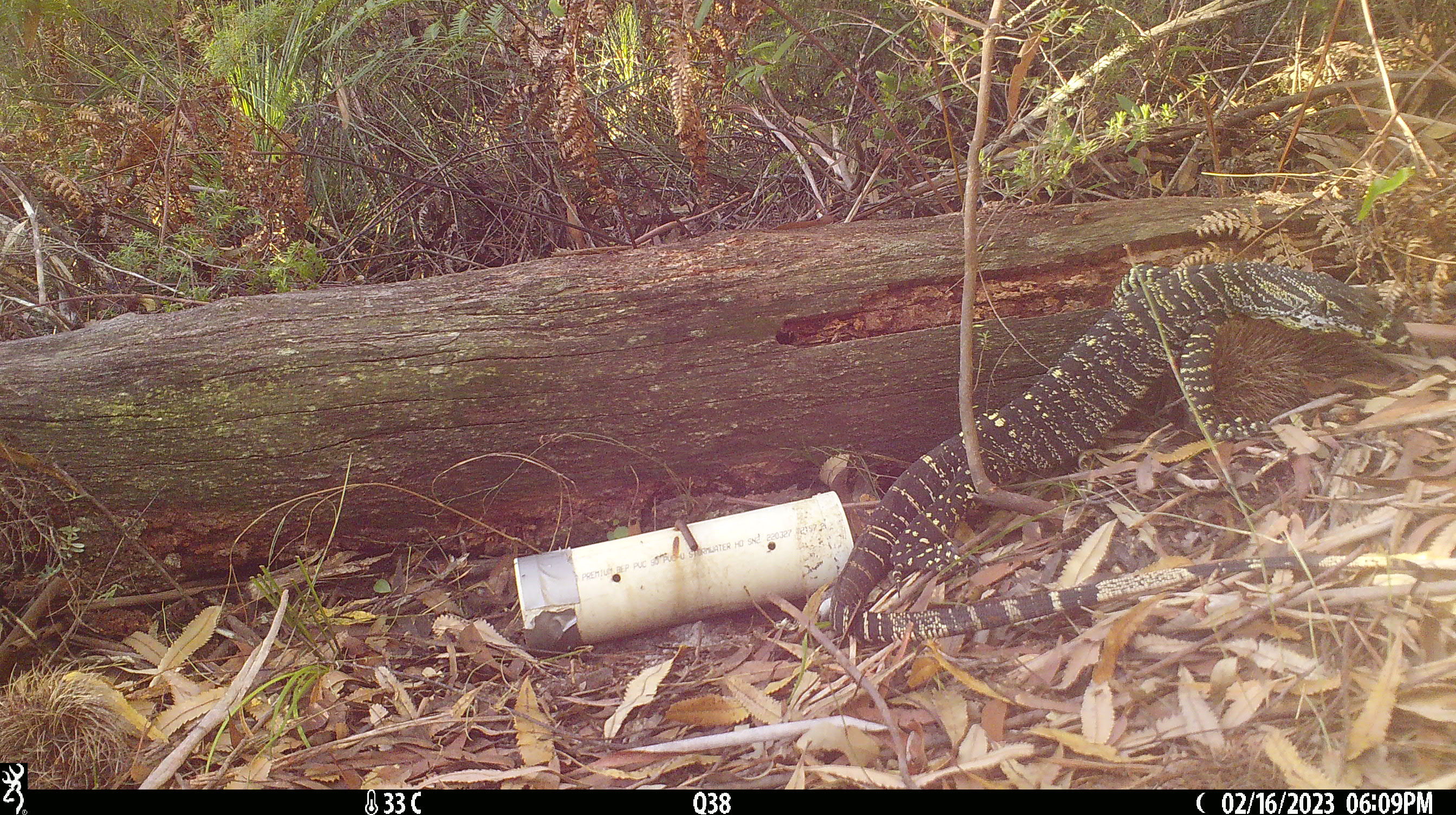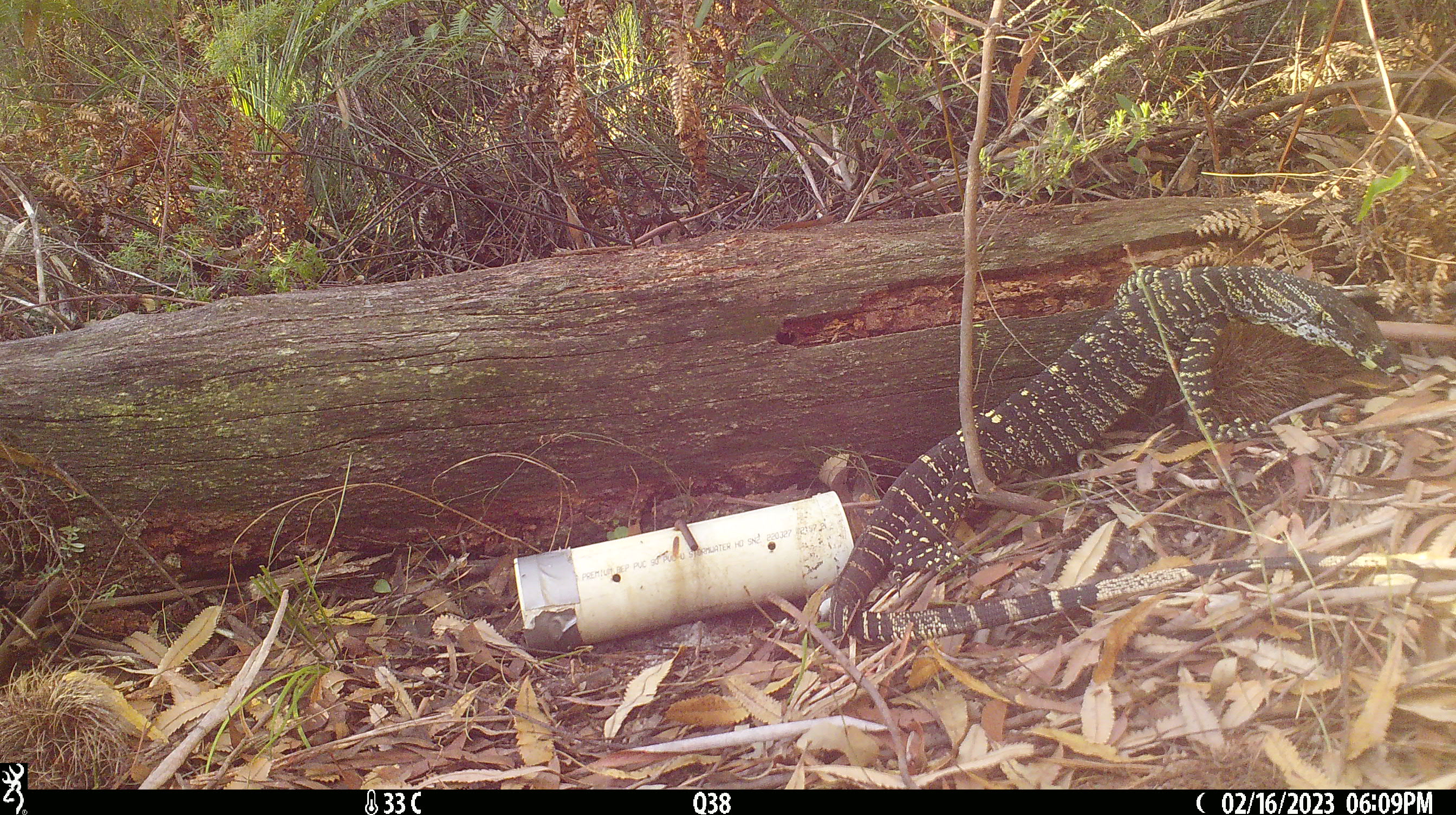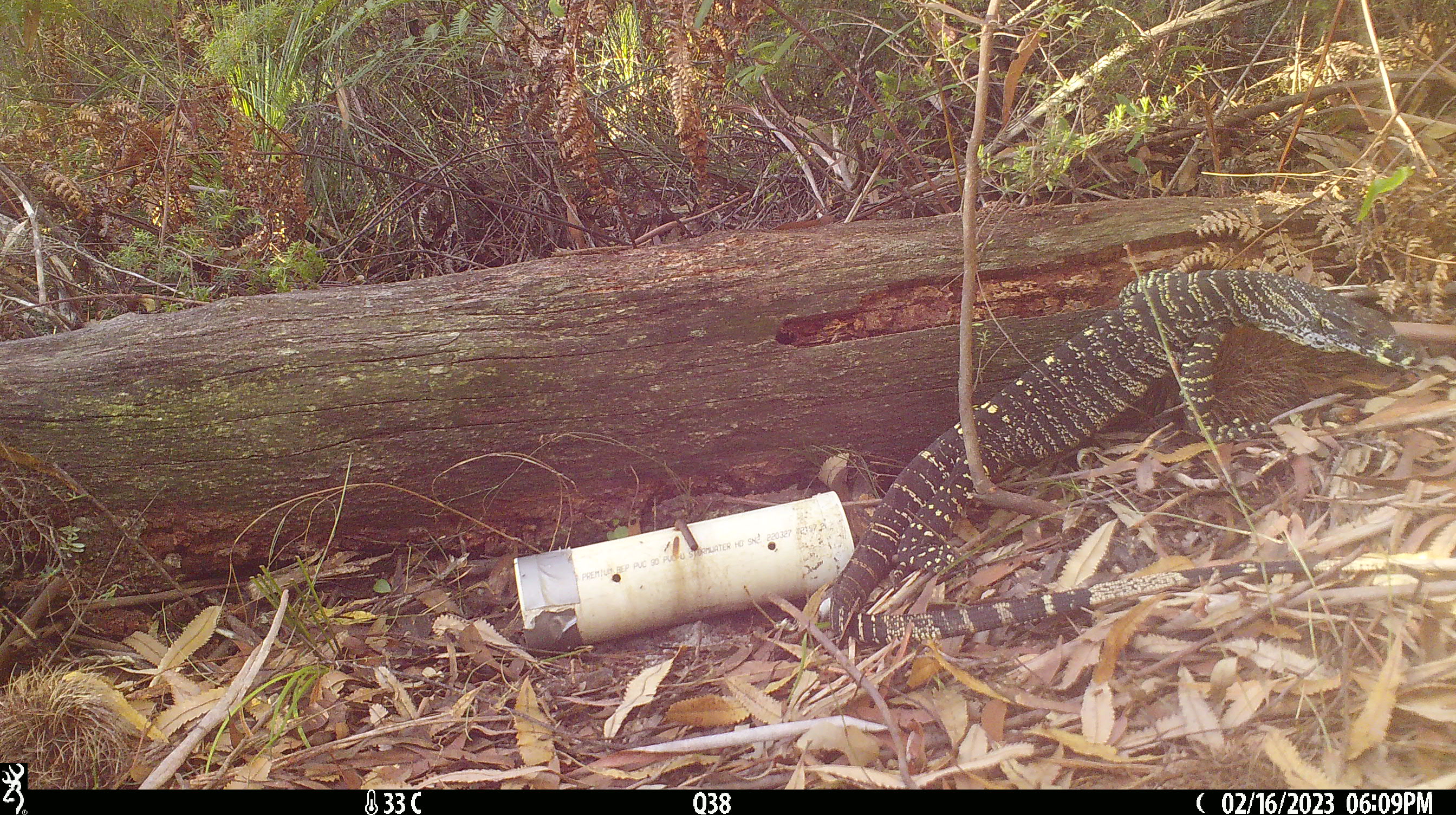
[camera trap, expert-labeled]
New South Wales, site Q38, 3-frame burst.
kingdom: Animalia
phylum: Chordata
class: Reptilia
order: Squamata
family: Varanidae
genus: Varanus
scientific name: Varanus varius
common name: lace monitor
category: goanna